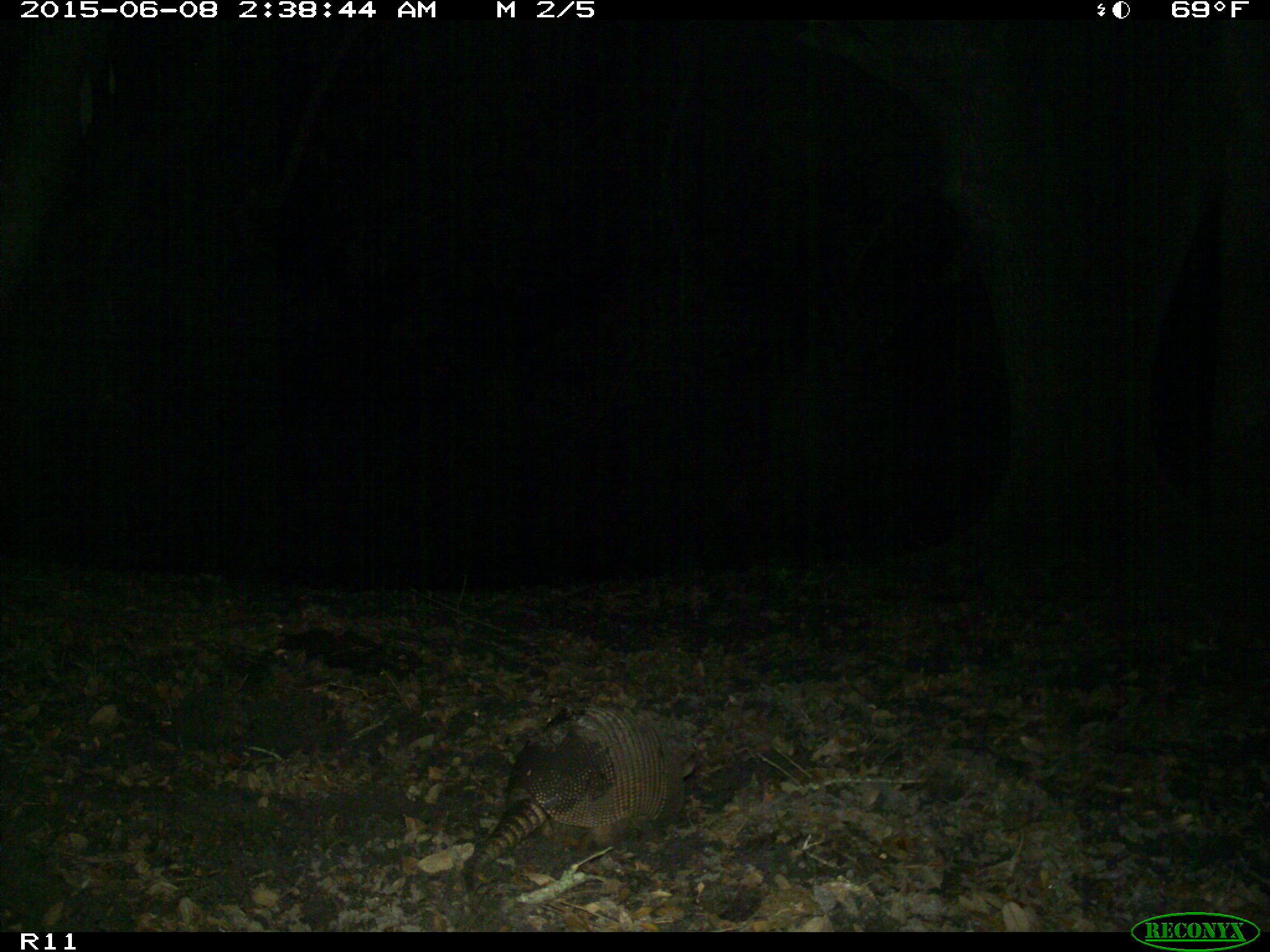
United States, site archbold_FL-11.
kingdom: Animalia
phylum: Chordata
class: Mammalia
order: Cingulata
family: Dasypodidae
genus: Dasypus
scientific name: Dasypus novemcinctus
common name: nine-banded armadillo